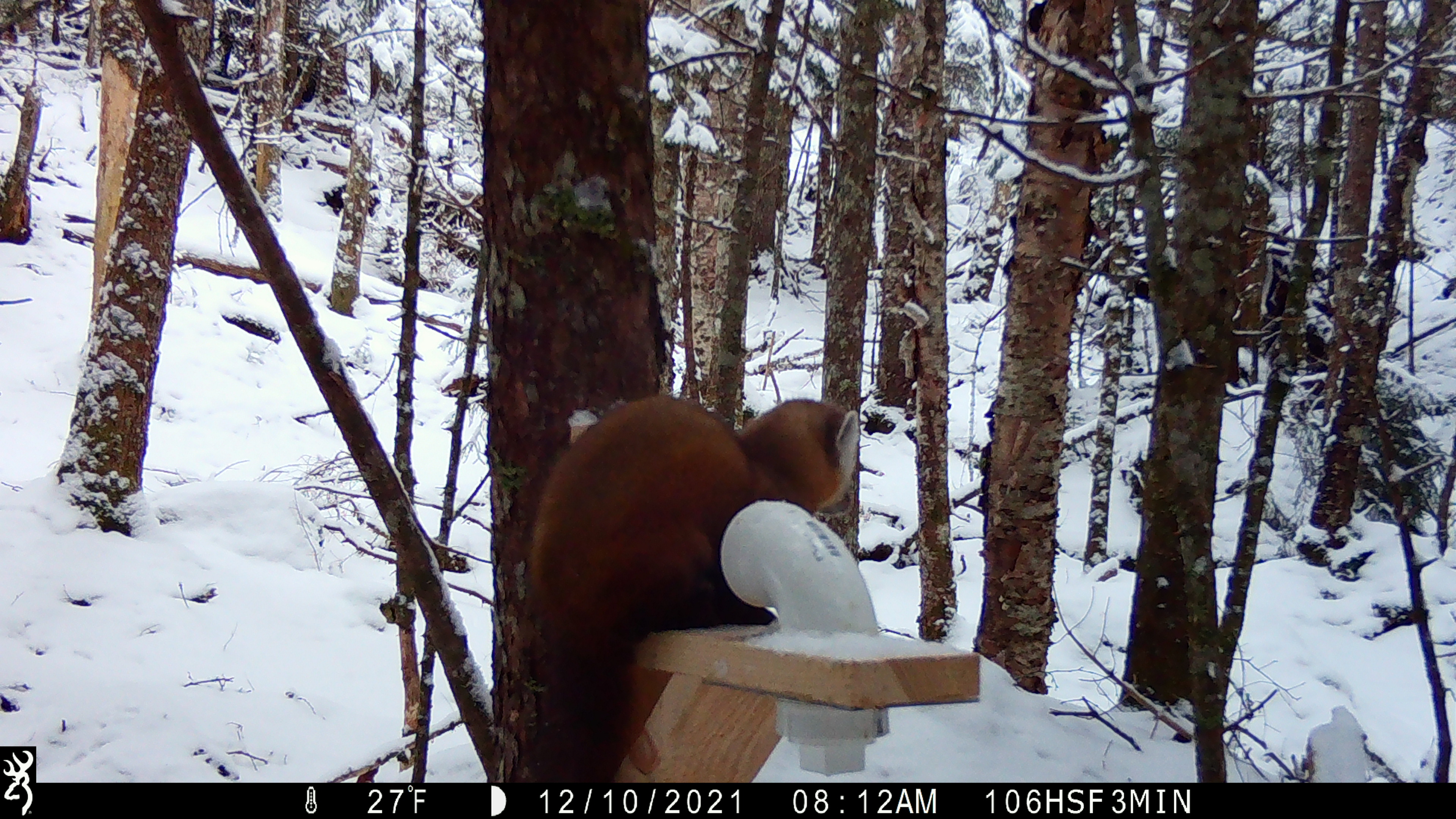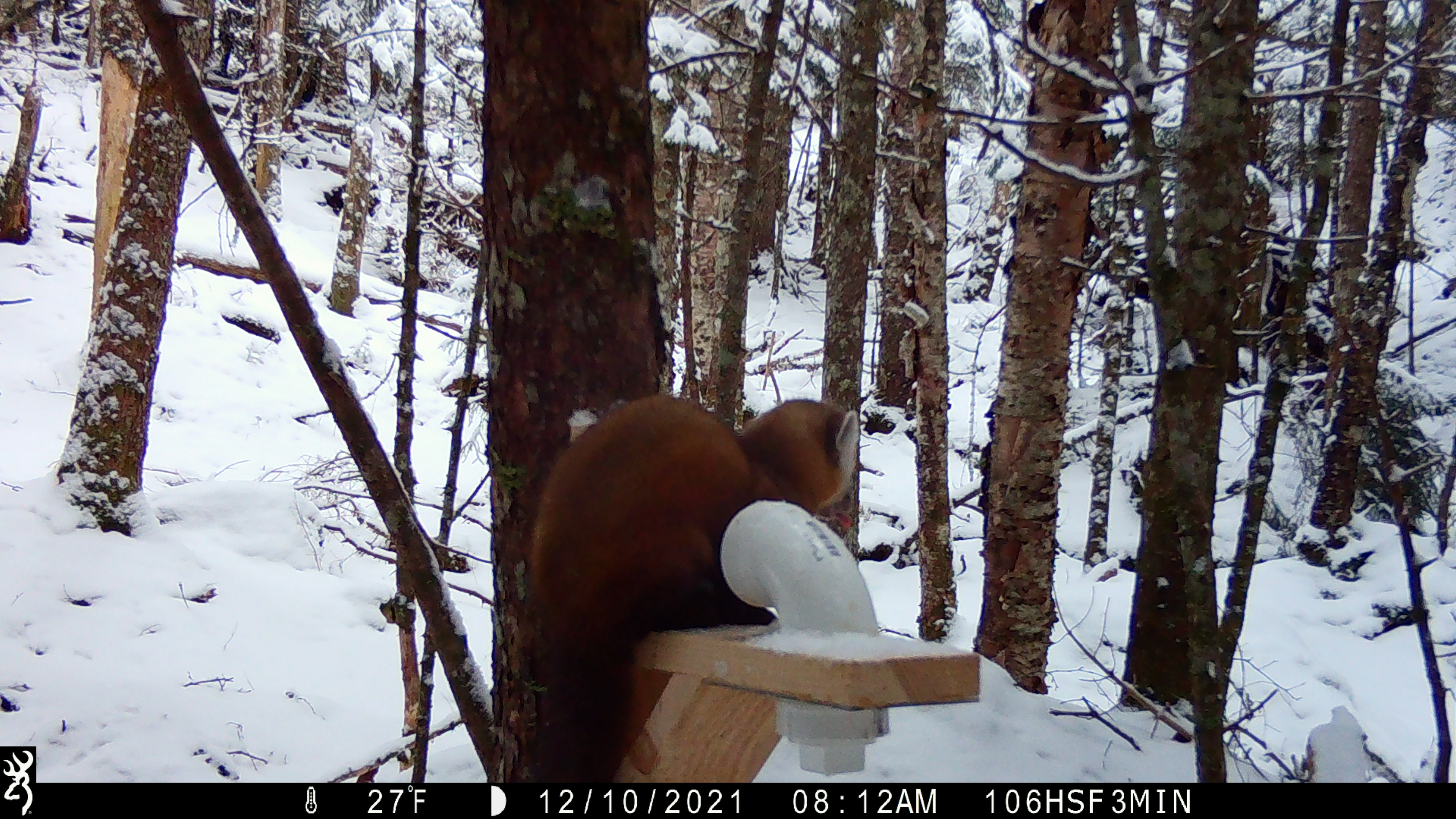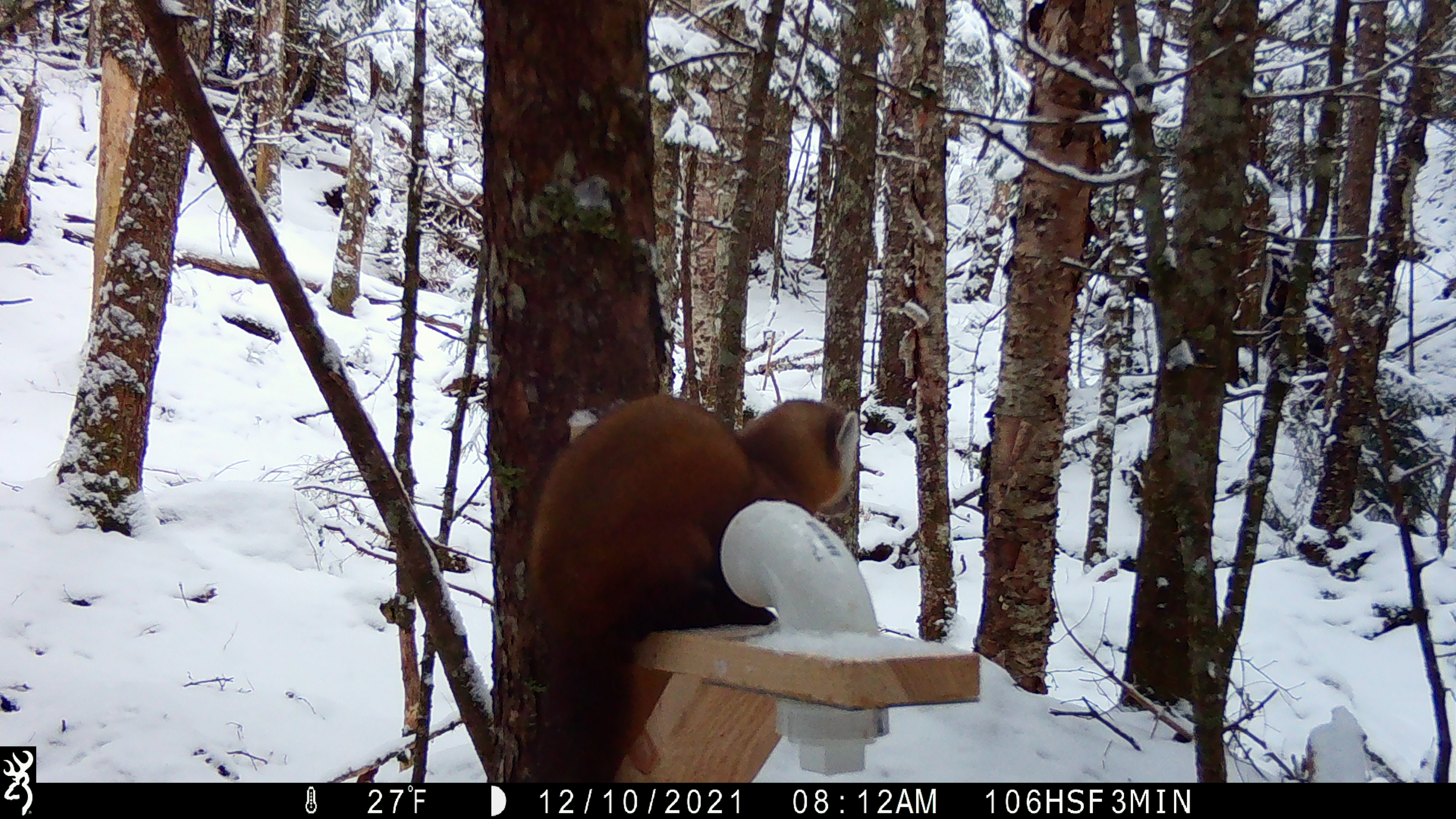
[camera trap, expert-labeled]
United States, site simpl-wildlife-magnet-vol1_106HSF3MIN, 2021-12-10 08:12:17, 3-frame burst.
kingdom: Animalia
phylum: Chordata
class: Mammalia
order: Carnivora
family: Mustelidae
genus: Martes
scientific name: Martes americana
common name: american marten